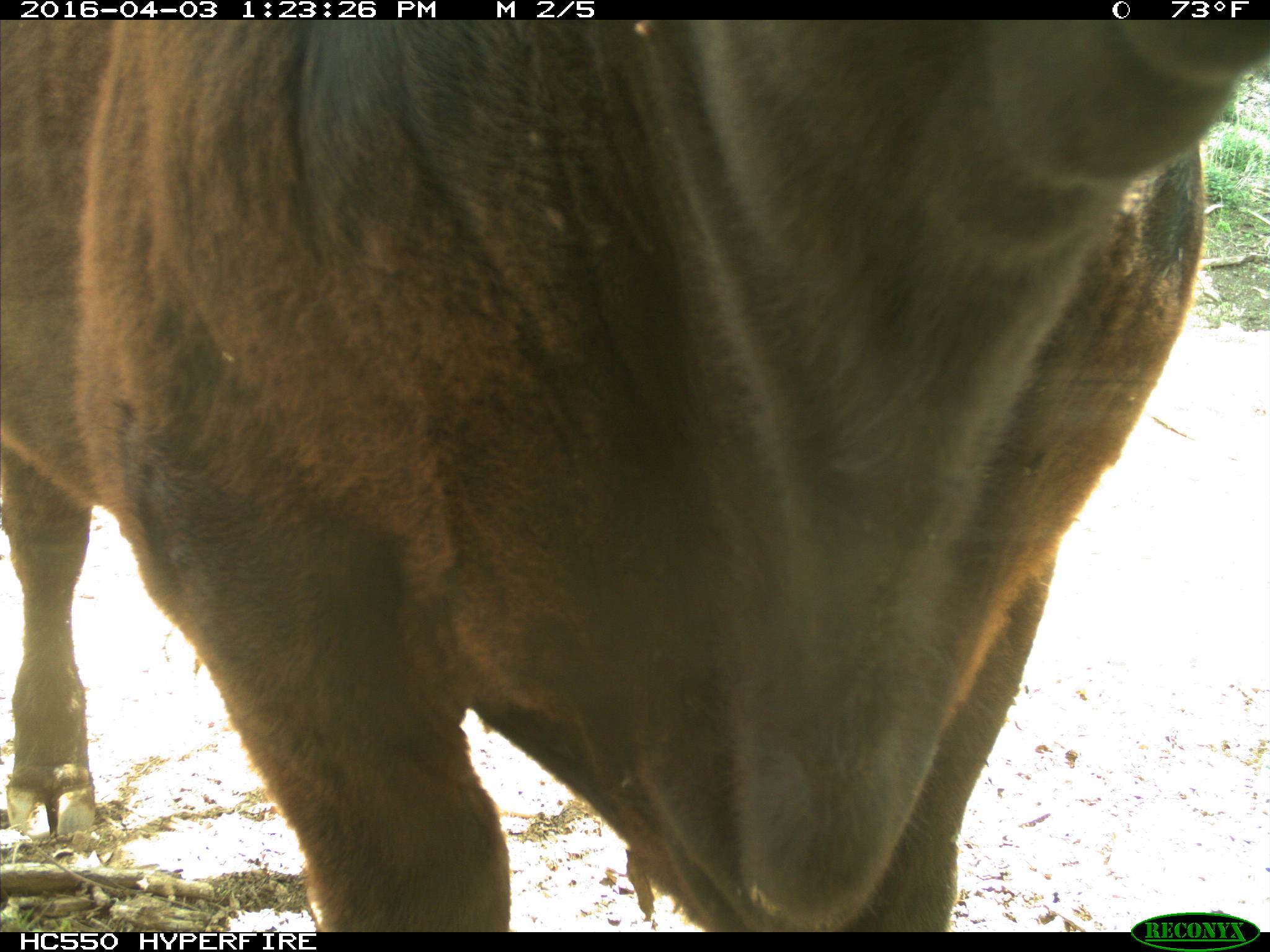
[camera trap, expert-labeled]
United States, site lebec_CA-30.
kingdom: Animalia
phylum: Chordata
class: Mammalia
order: Artiodactyla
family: Bovidae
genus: Bos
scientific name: Bos taurus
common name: domestic cow